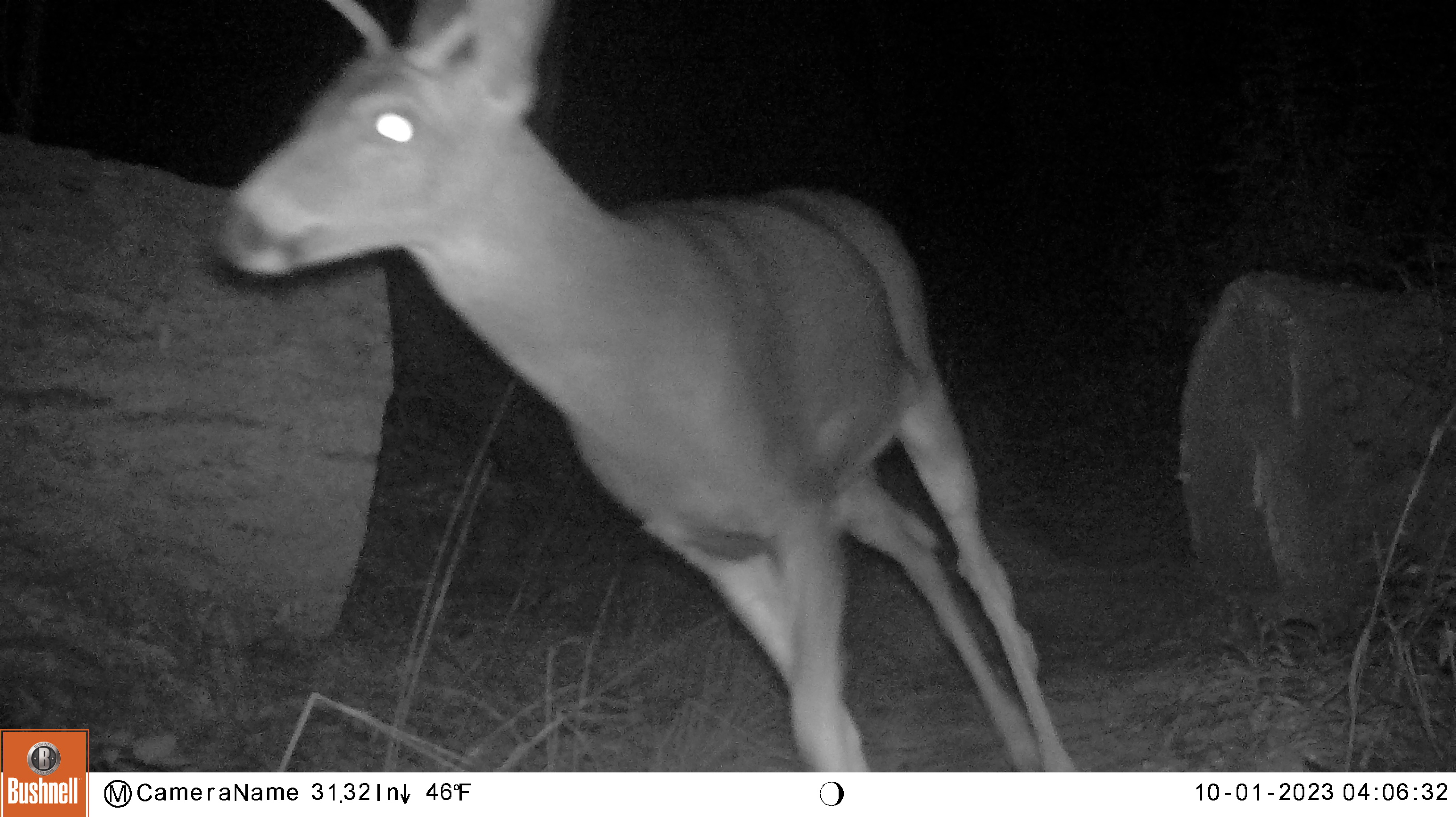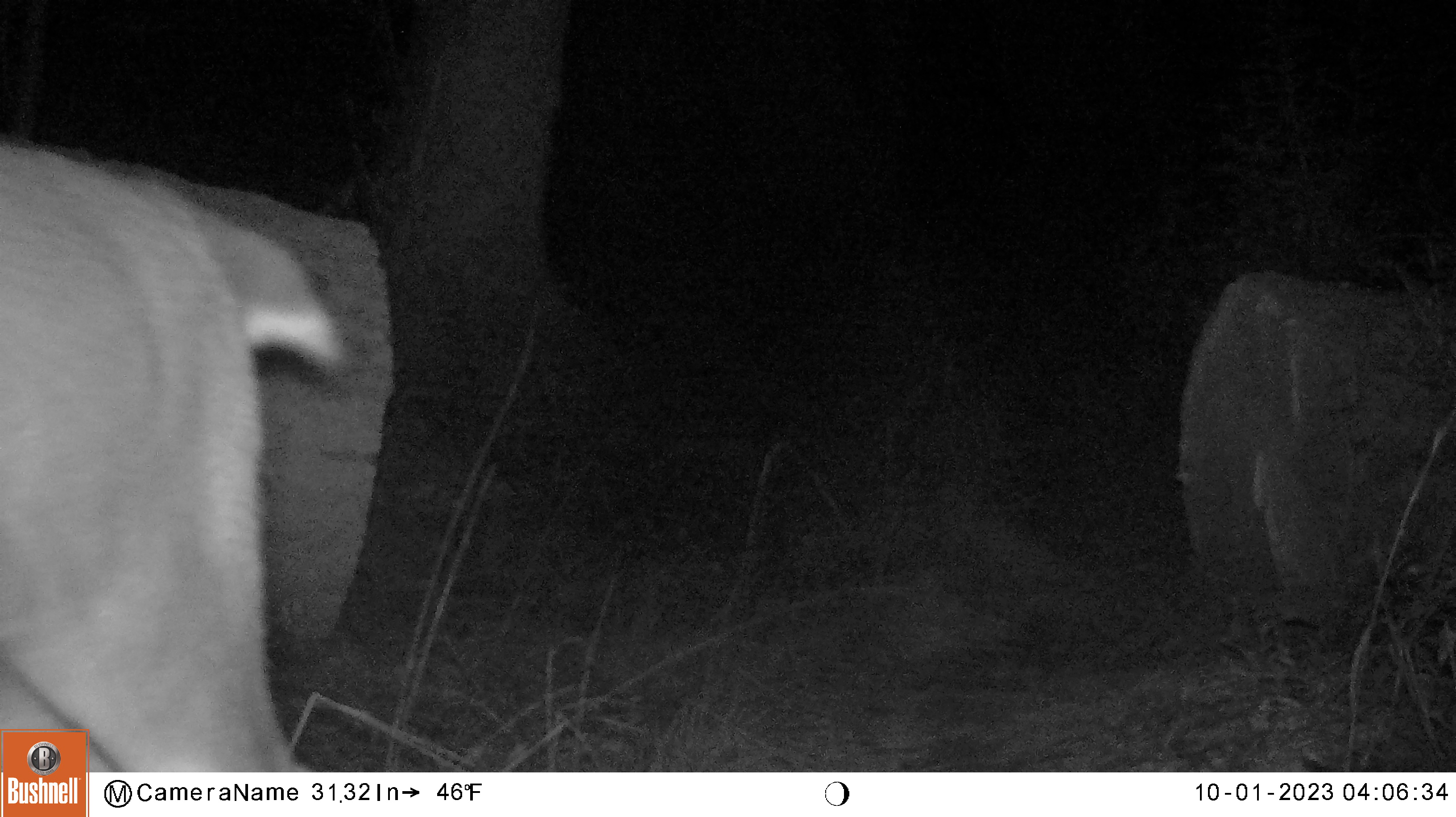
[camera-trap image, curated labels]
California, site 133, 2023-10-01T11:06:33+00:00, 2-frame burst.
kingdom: Animalia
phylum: Chordata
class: Mammalia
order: Artiodactyla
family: Cervidae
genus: Odocoileus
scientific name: Odocoileus hemionus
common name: mule deer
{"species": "mule deer (Odocoileus hemionus)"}